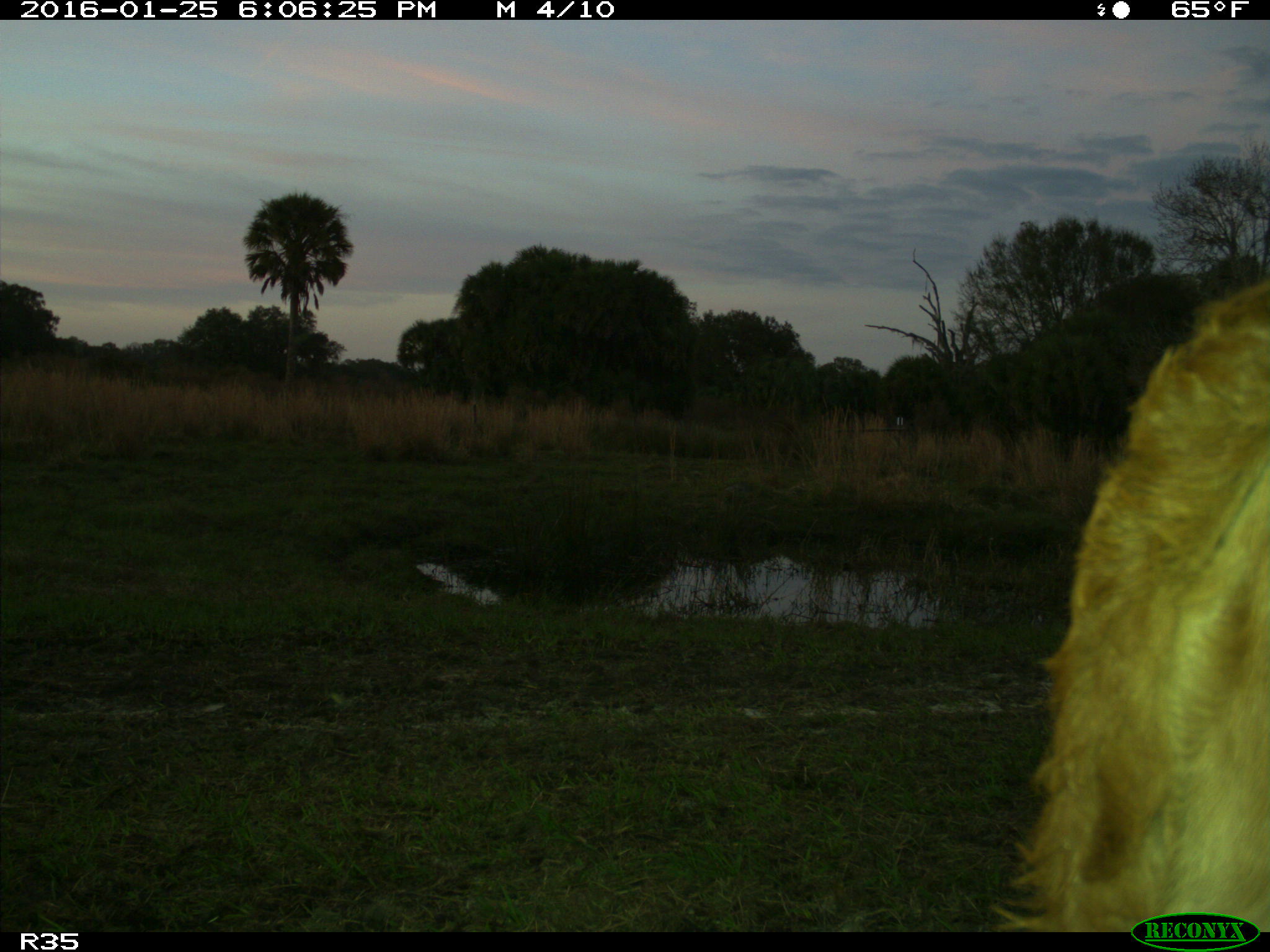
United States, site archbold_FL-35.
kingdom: Animalia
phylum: Chordata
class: Mammalia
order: Artiodactyla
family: Bovidae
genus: Bos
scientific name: Bos taurus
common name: domestic cow